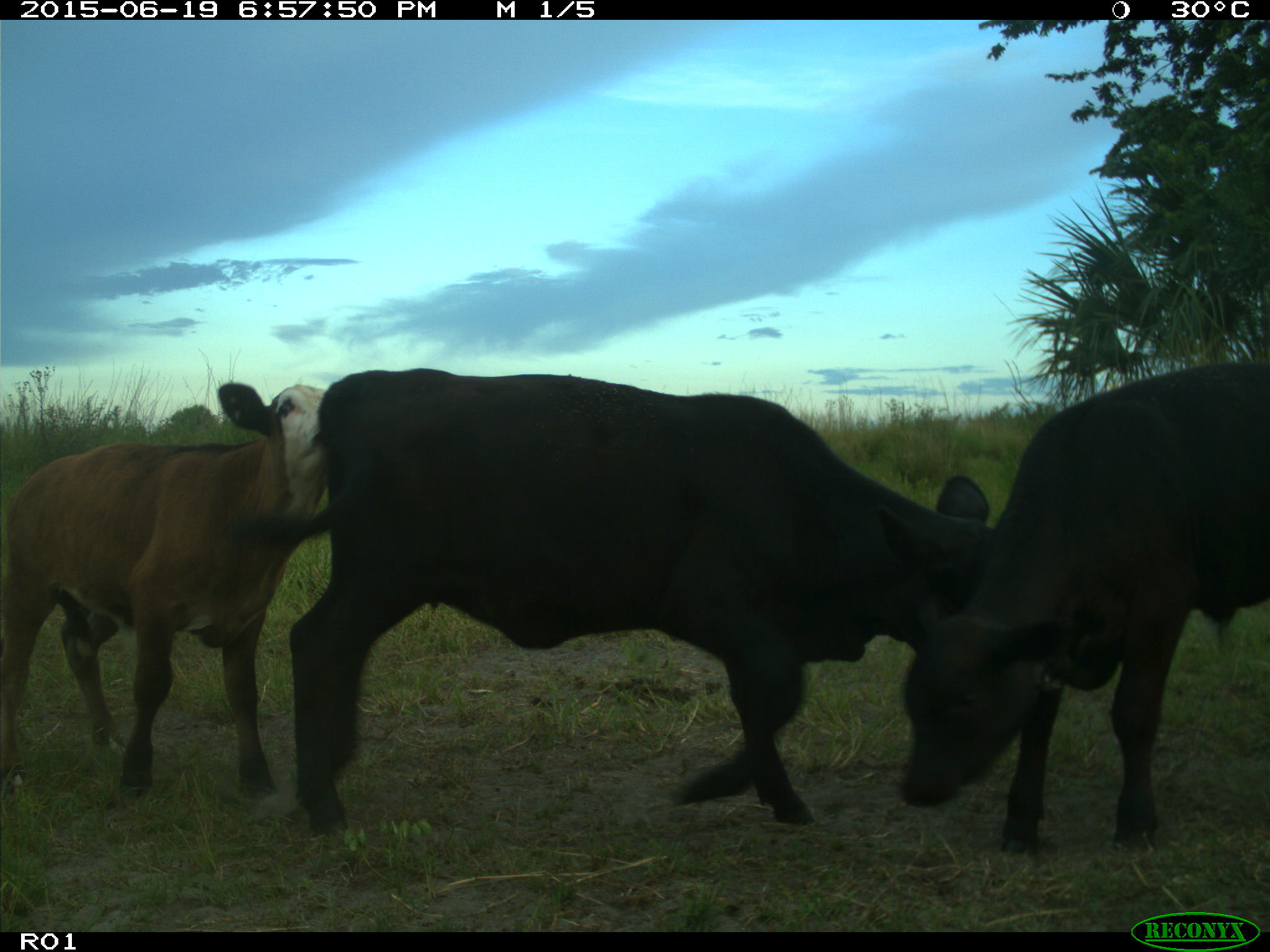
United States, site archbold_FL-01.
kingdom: Animalia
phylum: Chordata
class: Mammalia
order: Artiodactyla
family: Bovidae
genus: Bos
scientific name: Bos taurus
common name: domestic cow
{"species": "Bos taurus (domestic cow)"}